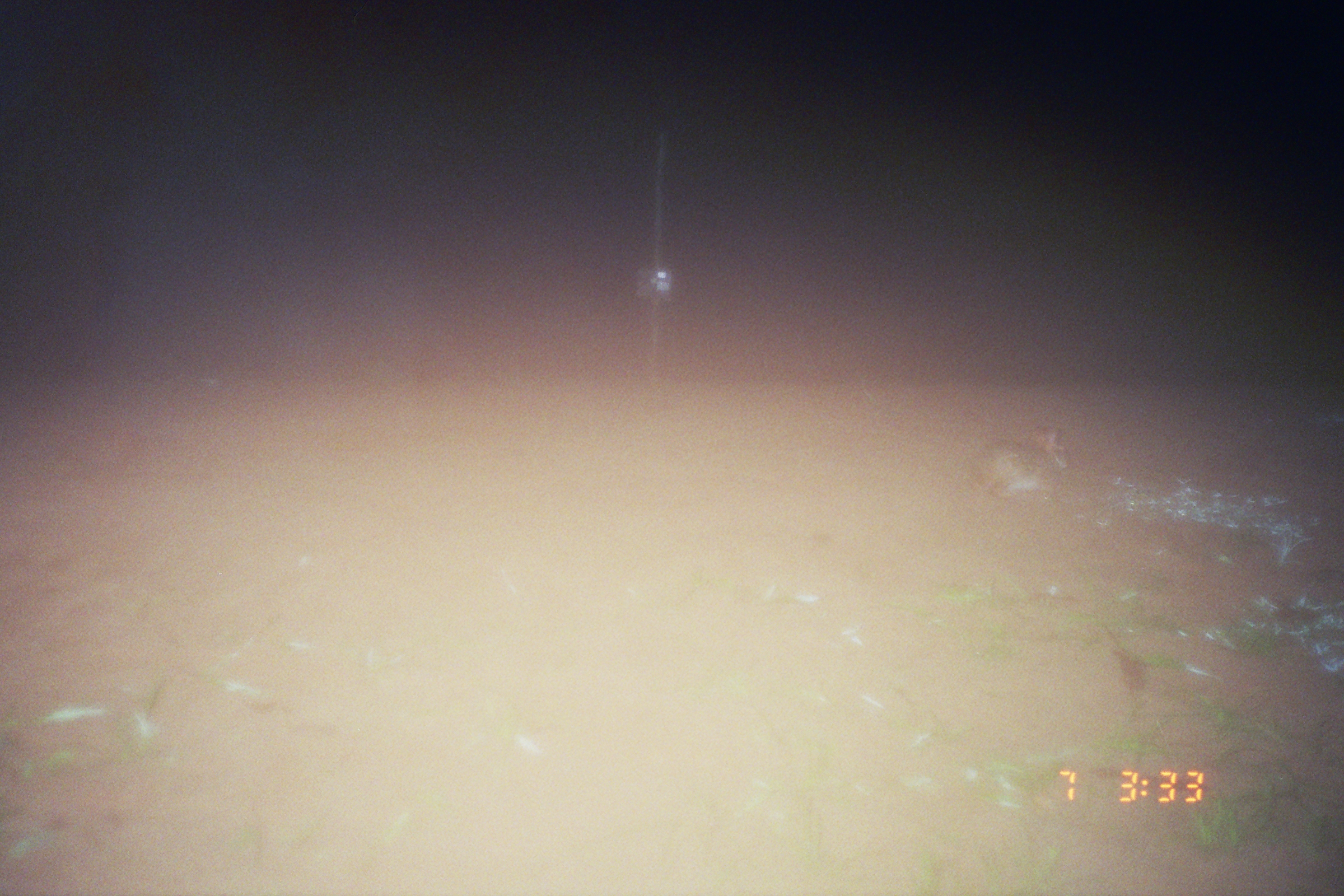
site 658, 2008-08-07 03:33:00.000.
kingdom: Animalia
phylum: Chordata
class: Mammalia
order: Lagomorpha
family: Leporidae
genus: Sylvilagus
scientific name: Sylvilagus brasiliensis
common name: tapeti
Sylvilagus brasiliensis (tapeti).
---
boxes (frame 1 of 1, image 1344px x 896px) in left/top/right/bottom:
sylvilagus brasiliensis: 960/424/1068/501